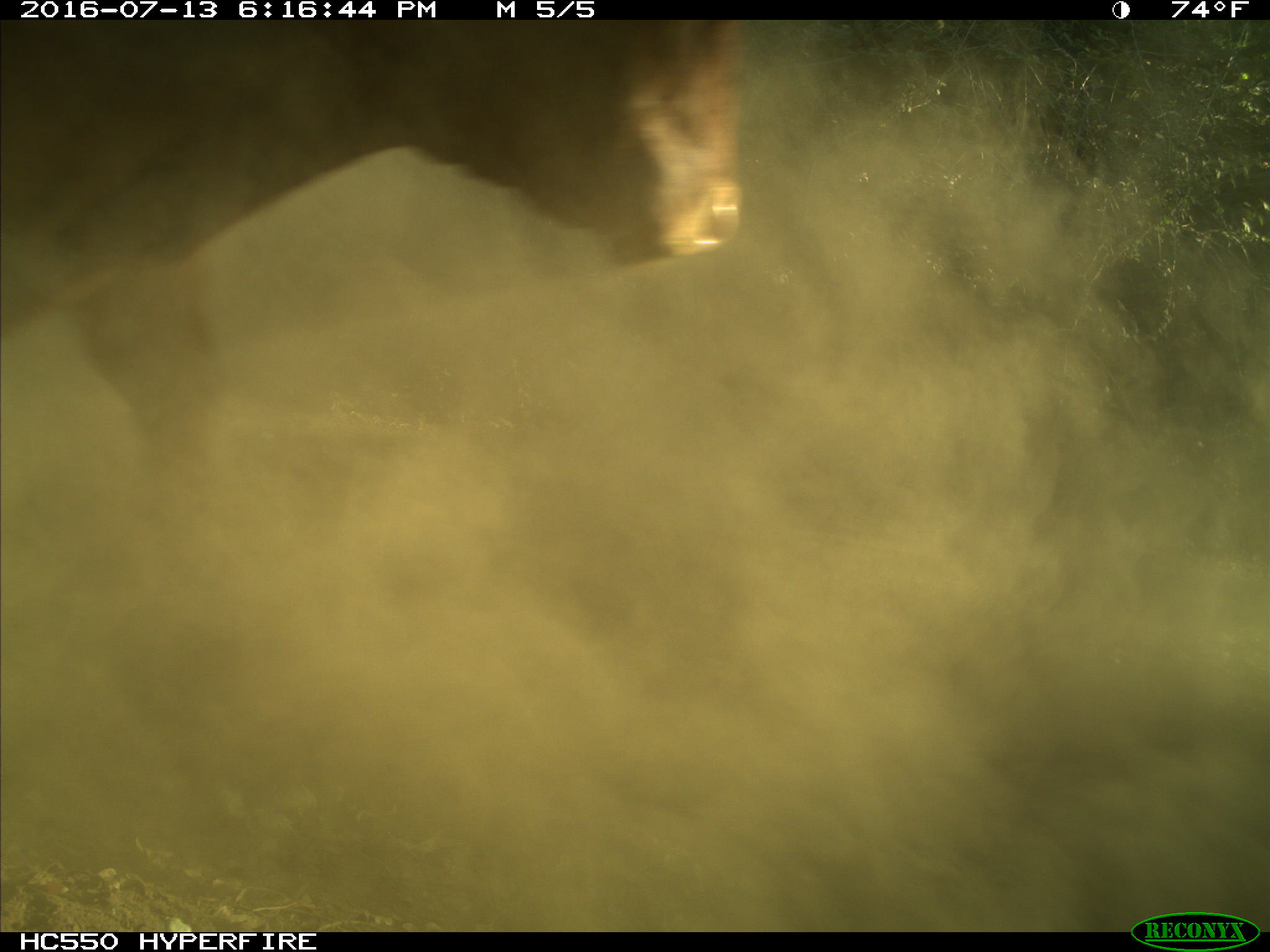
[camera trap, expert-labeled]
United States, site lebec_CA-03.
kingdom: Animalia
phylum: Chordata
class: Mammalia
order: Artiodactyla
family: Bovidae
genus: Bos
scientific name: Bos taurus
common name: domestic cow